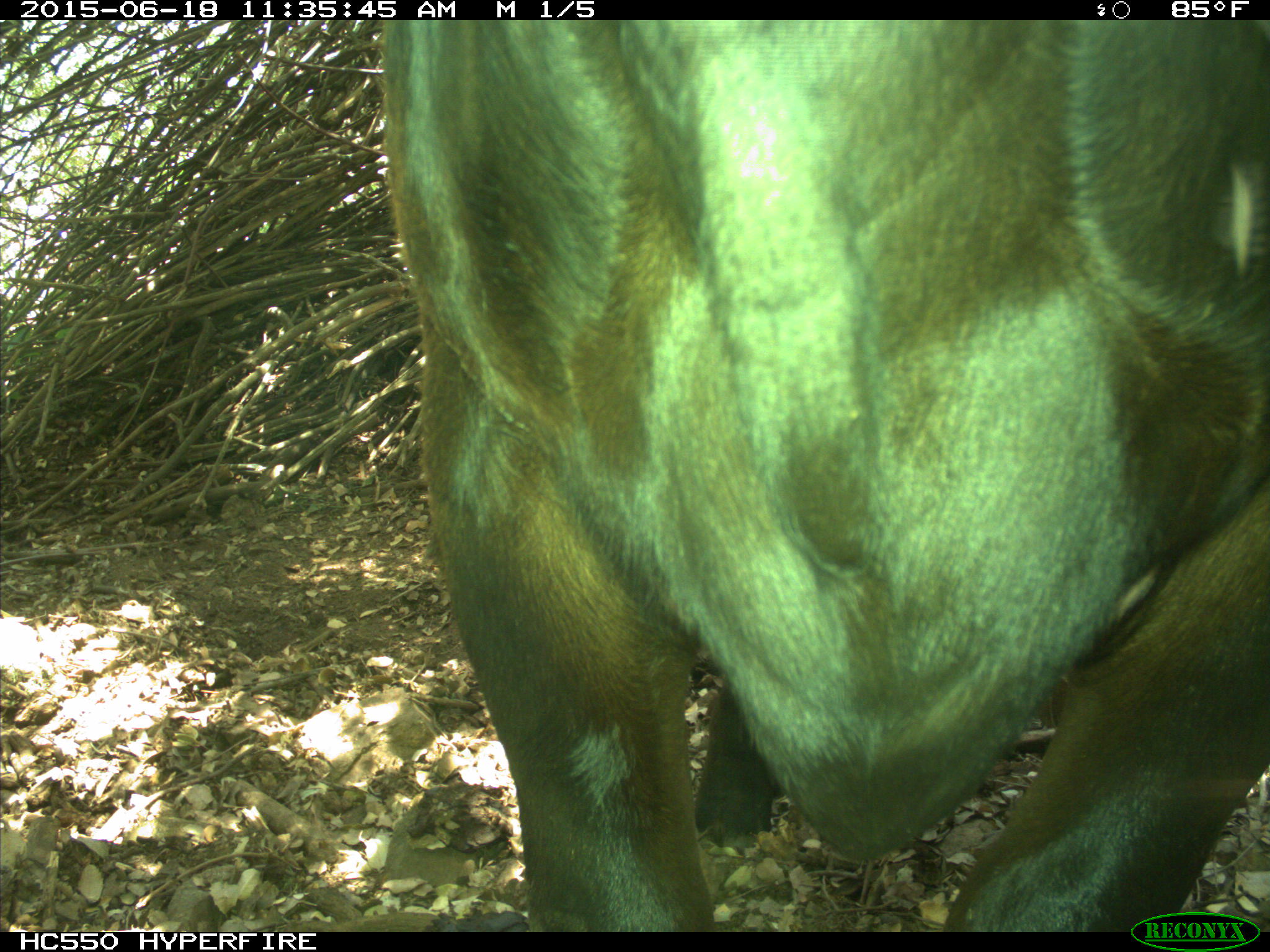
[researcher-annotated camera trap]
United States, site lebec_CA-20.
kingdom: Animalia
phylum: Chordata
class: Mammalia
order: Artiodactyla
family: Bovidae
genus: Bos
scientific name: Bos taurus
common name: domestic cow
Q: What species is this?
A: Bos taurus (domestic cow).